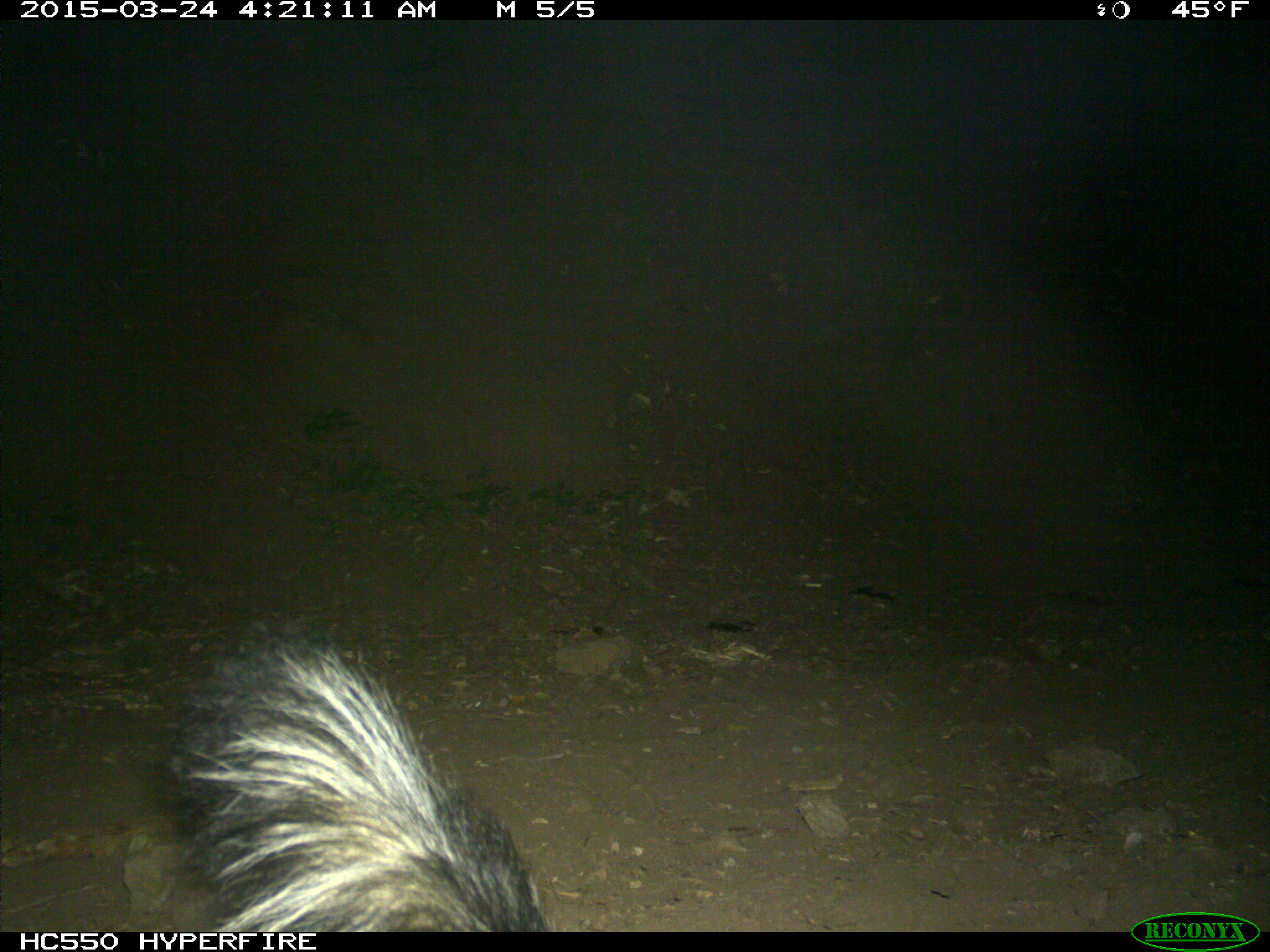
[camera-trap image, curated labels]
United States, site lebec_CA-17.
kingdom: Animalia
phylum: Chordata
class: Mammalia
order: Carnivora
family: Mephitidae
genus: Mephitis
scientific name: Mephitis mephitis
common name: striped skunk